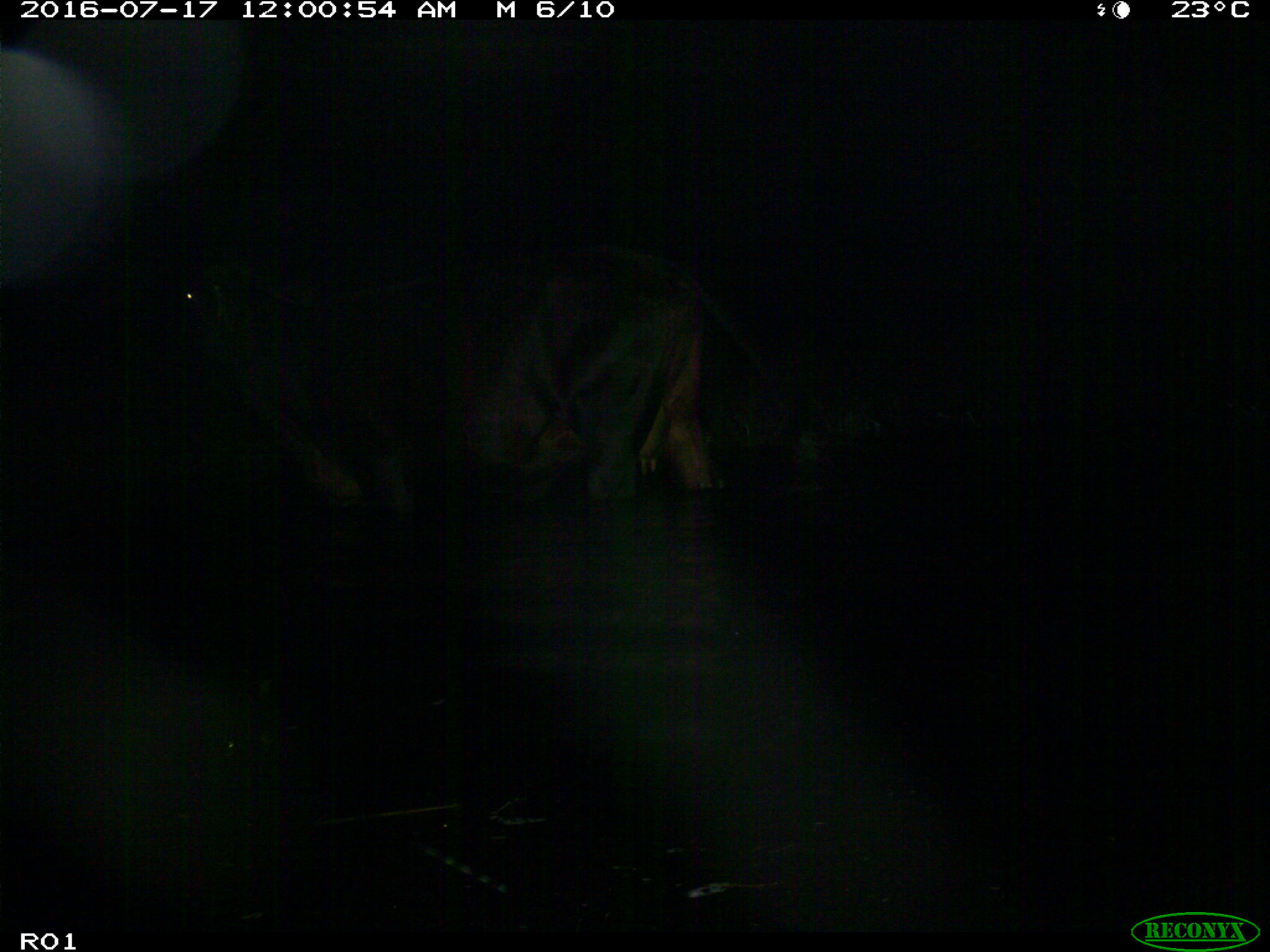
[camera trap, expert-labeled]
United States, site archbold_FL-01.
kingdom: Animalia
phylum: Chordata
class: Mammalia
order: Artiodactyla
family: Bovidae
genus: Bos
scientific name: Bos taurus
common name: domestic cow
Bos taurus (domestic cow).